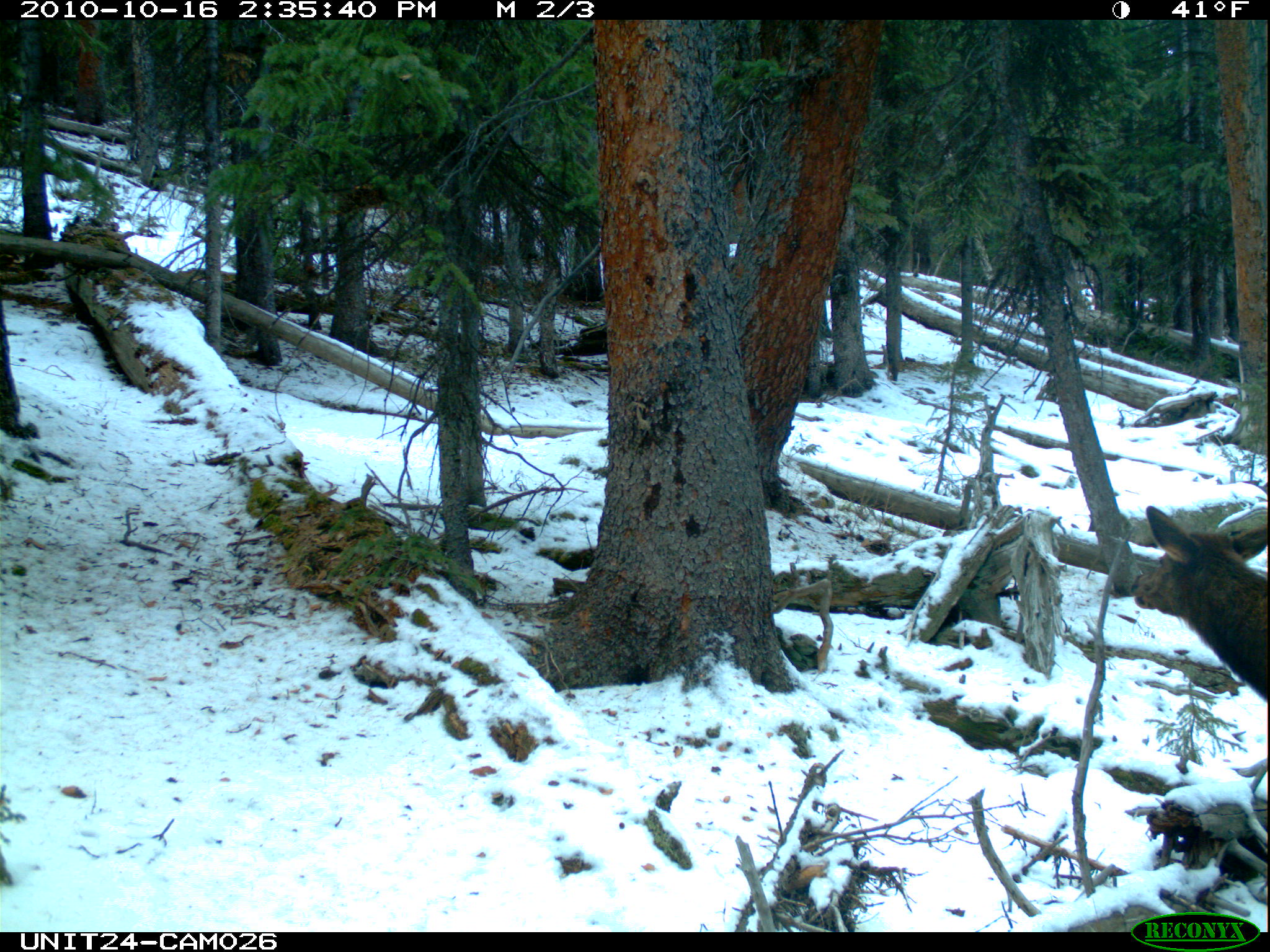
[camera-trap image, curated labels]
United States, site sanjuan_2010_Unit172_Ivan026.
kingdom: Animalia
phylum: Chordata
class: Mammalia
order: Artiodactyla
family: Cervidae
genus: Cervus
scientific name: Cervus elaphus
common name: red deer